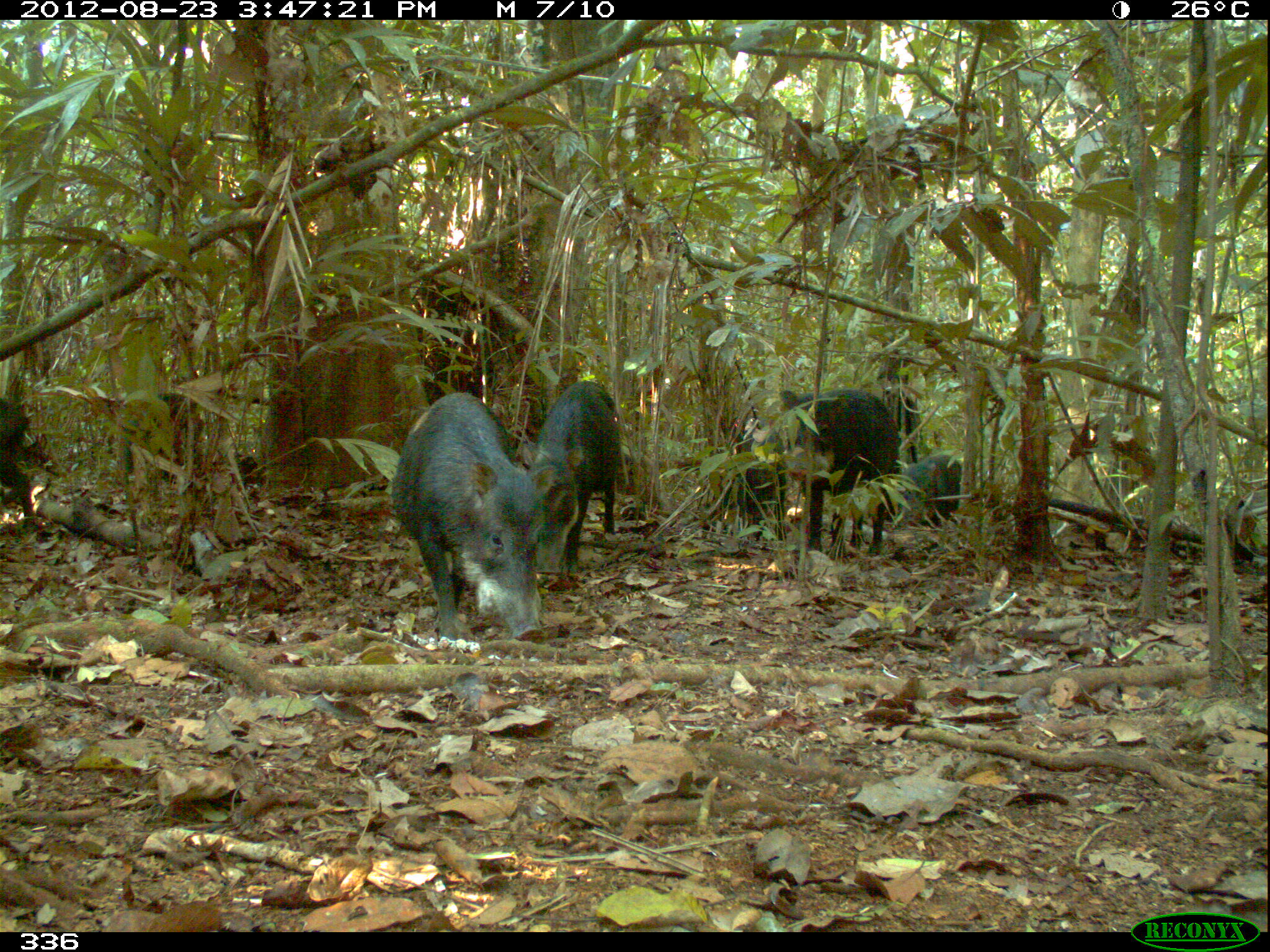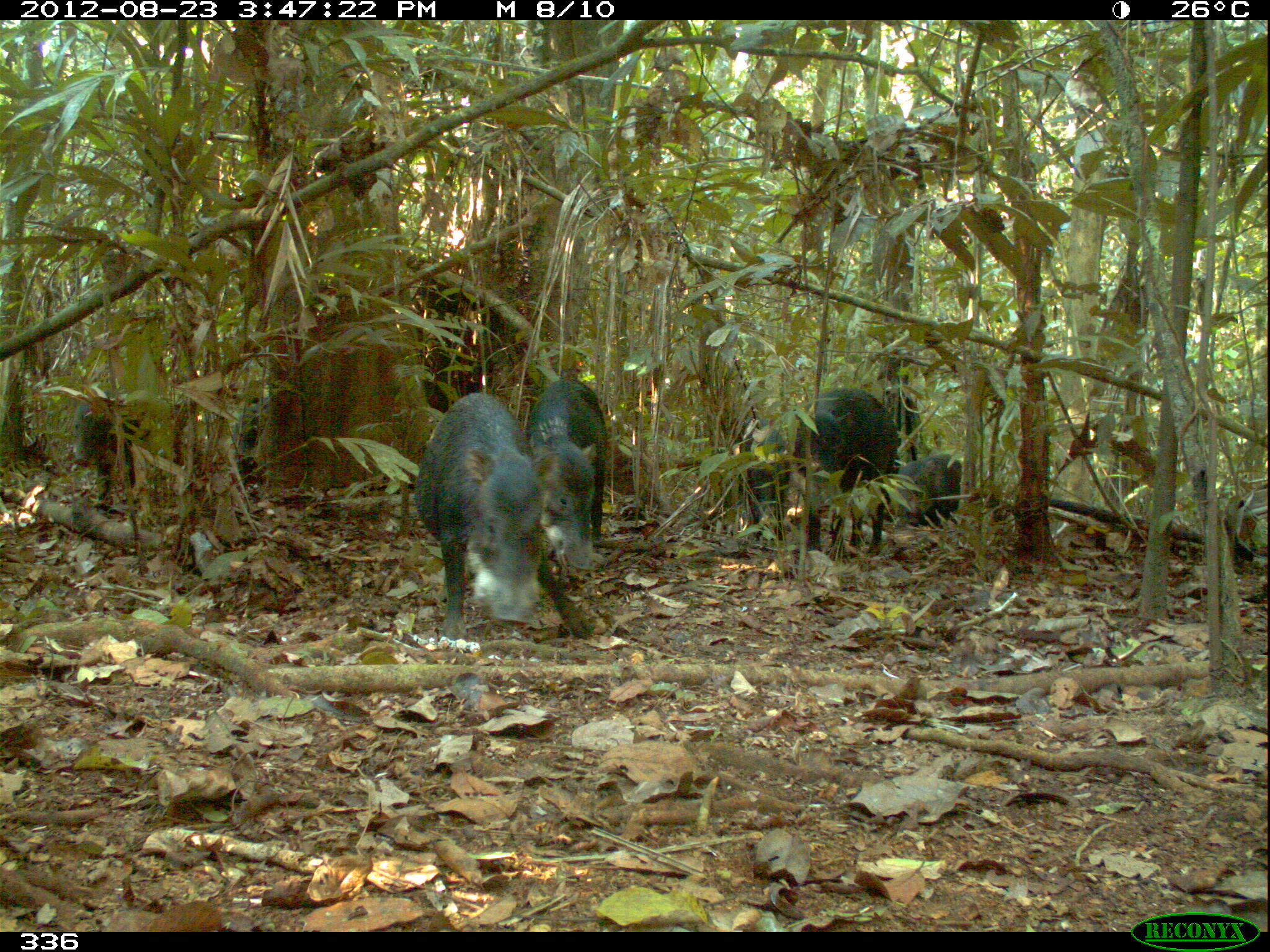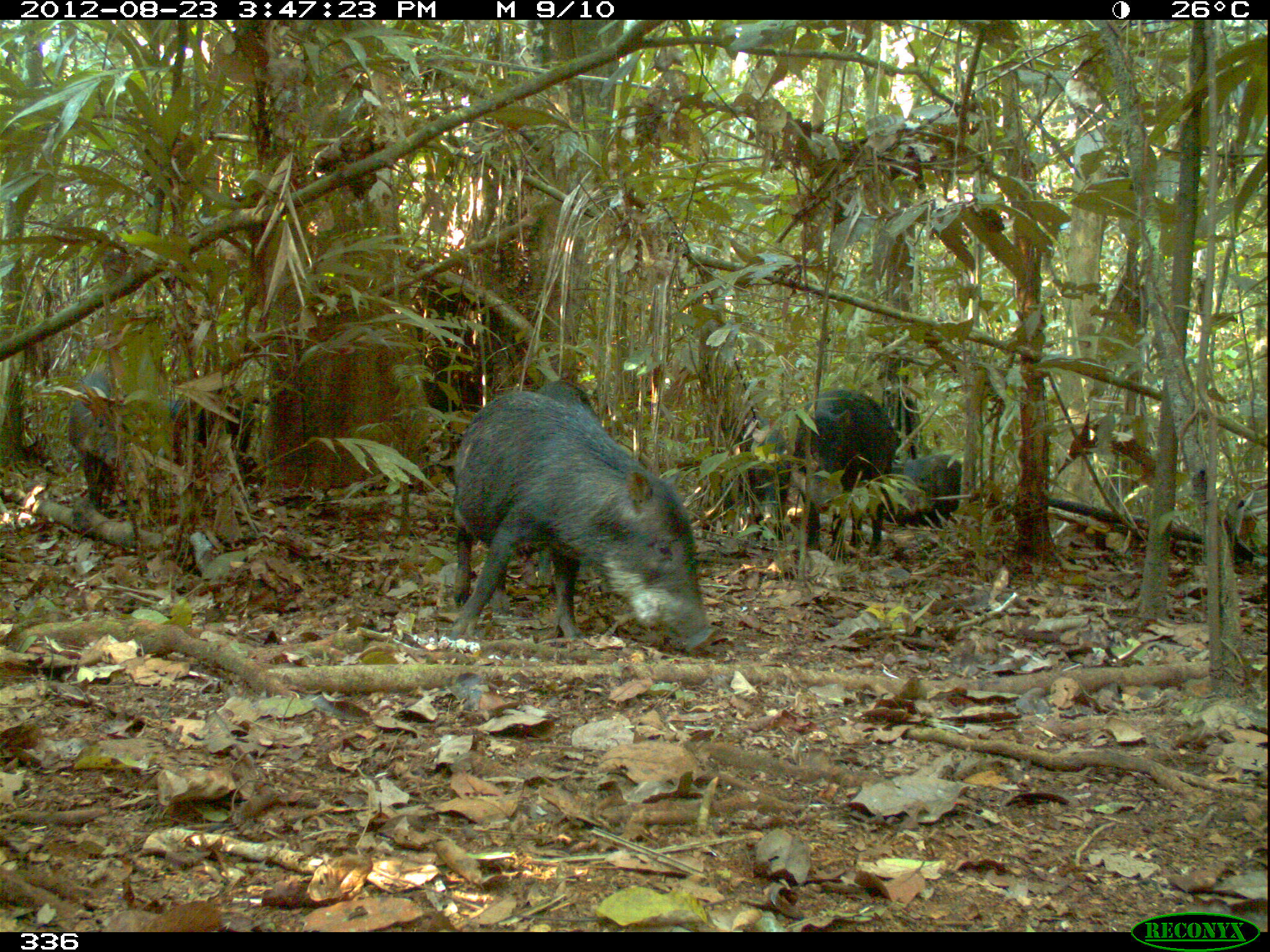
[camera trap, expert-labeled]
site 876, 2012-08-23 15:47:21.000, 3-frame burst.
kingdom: Animalia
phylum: Chordata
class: Mammalia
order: Artiodactyla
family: Tayassuidae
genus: Tayassu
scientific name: Tayassu pecari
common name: white-lipped peccary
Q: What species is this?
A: Tayassu pecari (white-lipped peccary).